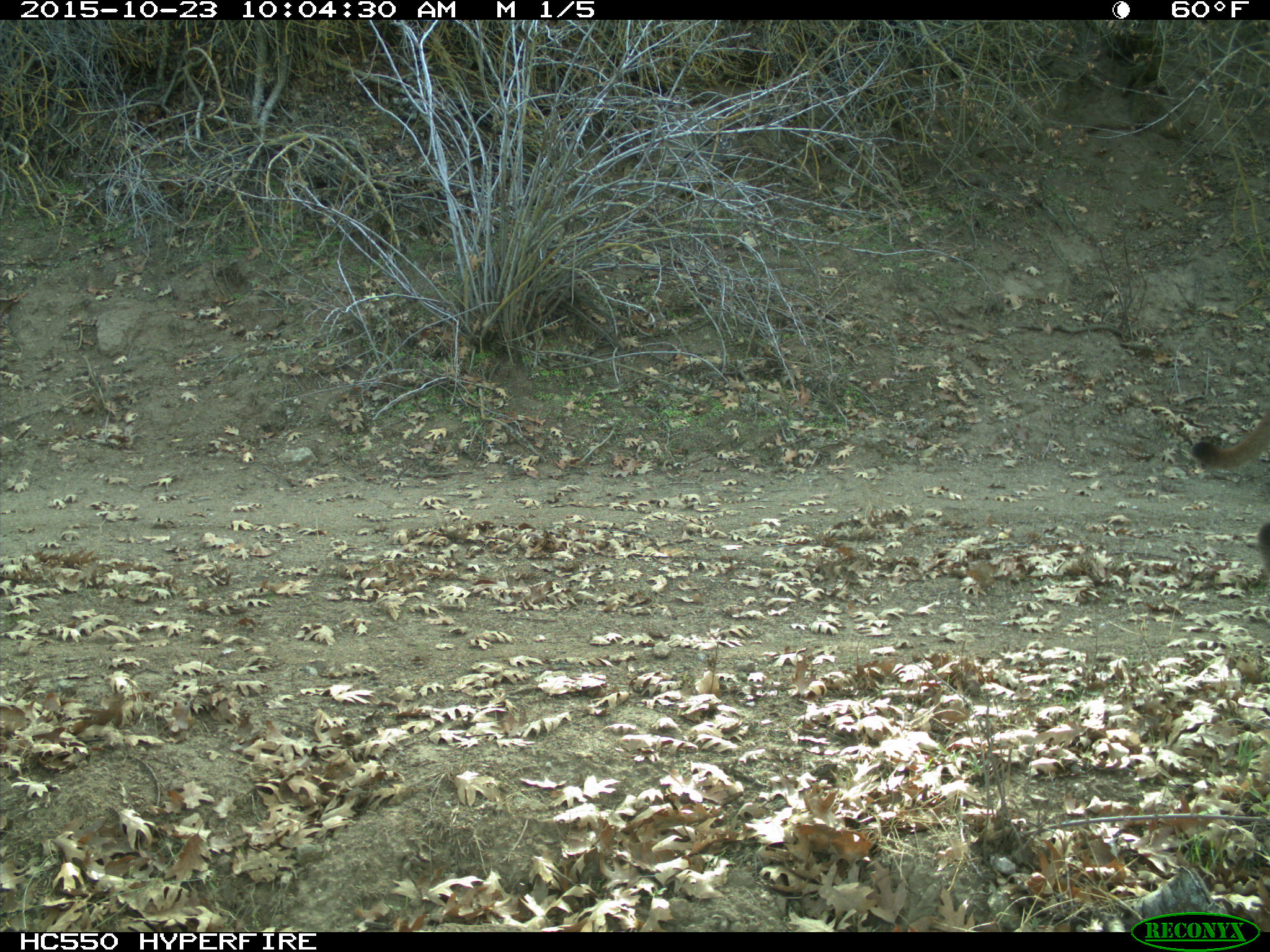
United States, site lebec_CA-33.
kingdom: Animalia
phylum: Chordata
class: Mammalia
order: Carnivora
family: Felidae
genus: Puma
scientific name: Puma concolor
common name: mountain lion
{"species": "Puma concolor (mountain lion)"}